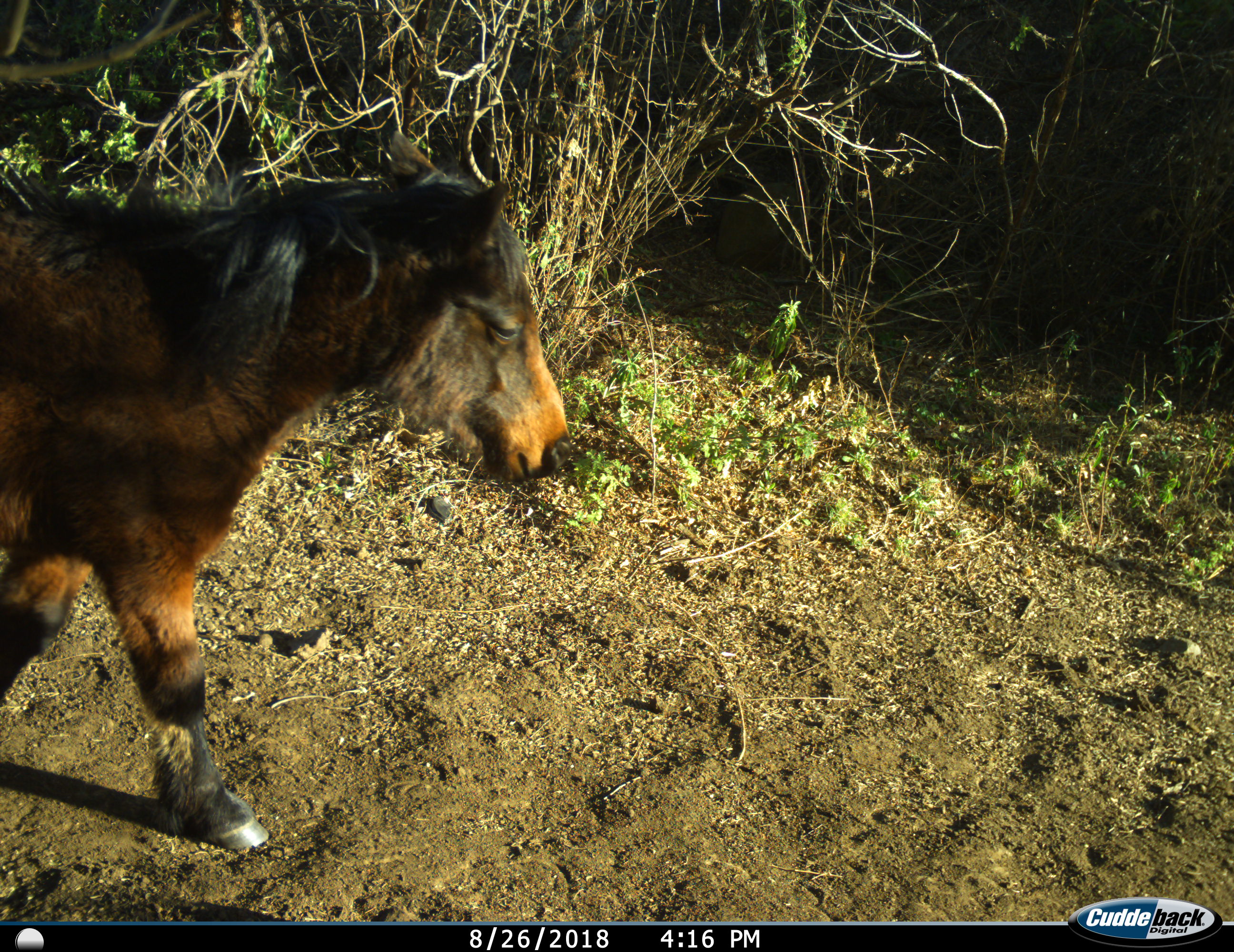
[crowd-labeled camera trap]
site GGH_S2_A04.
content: unidentified animal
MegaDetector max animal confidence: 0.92